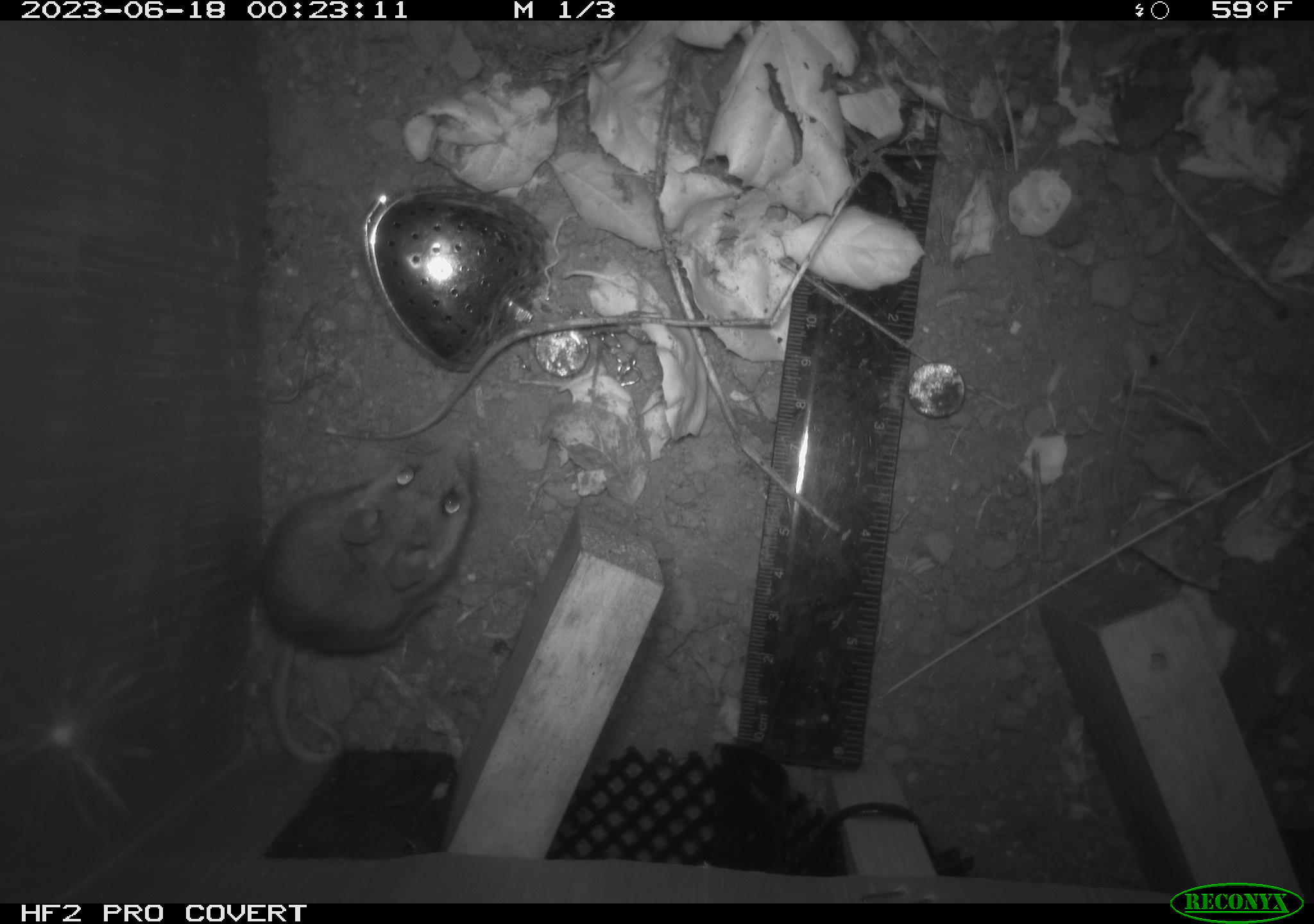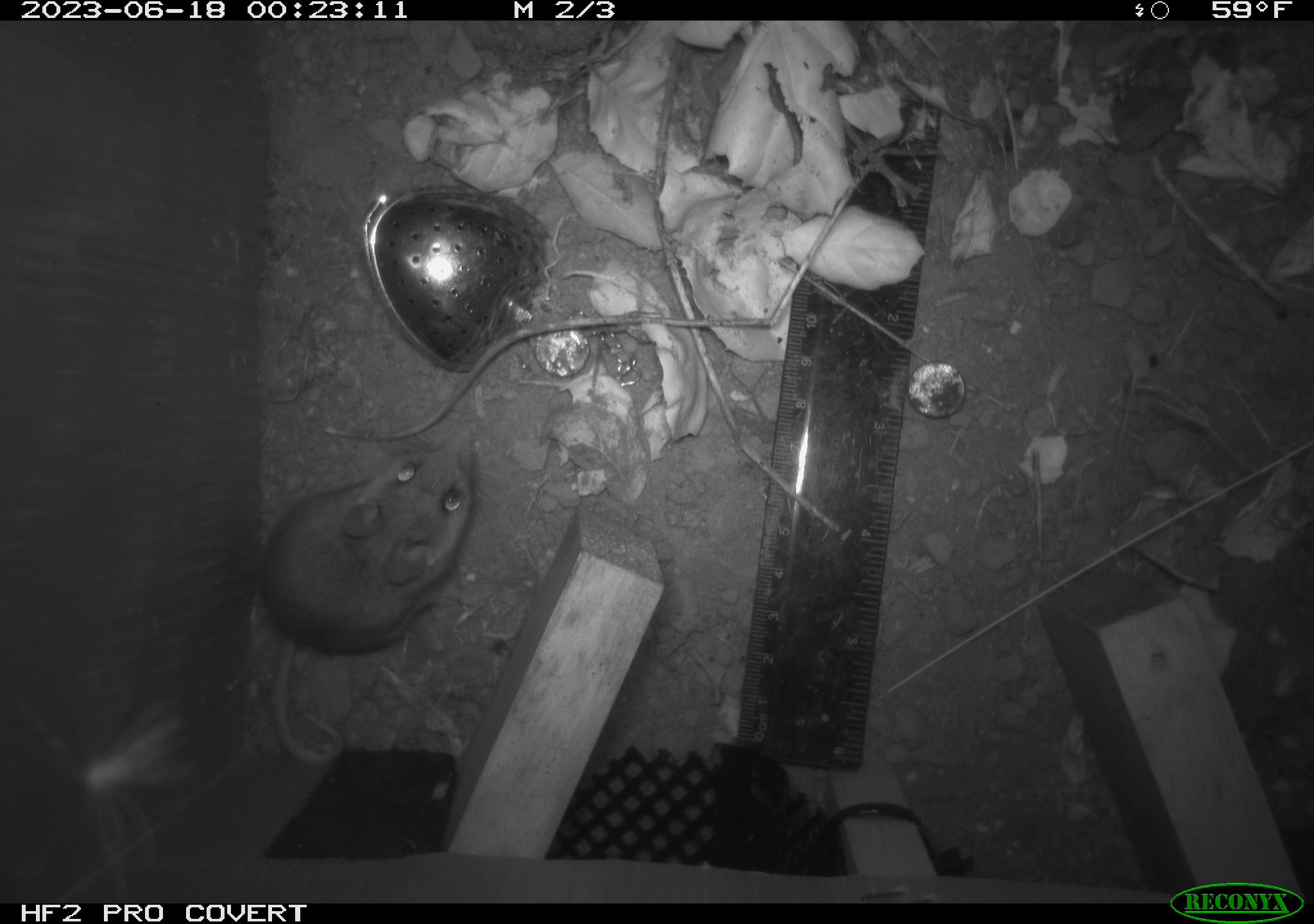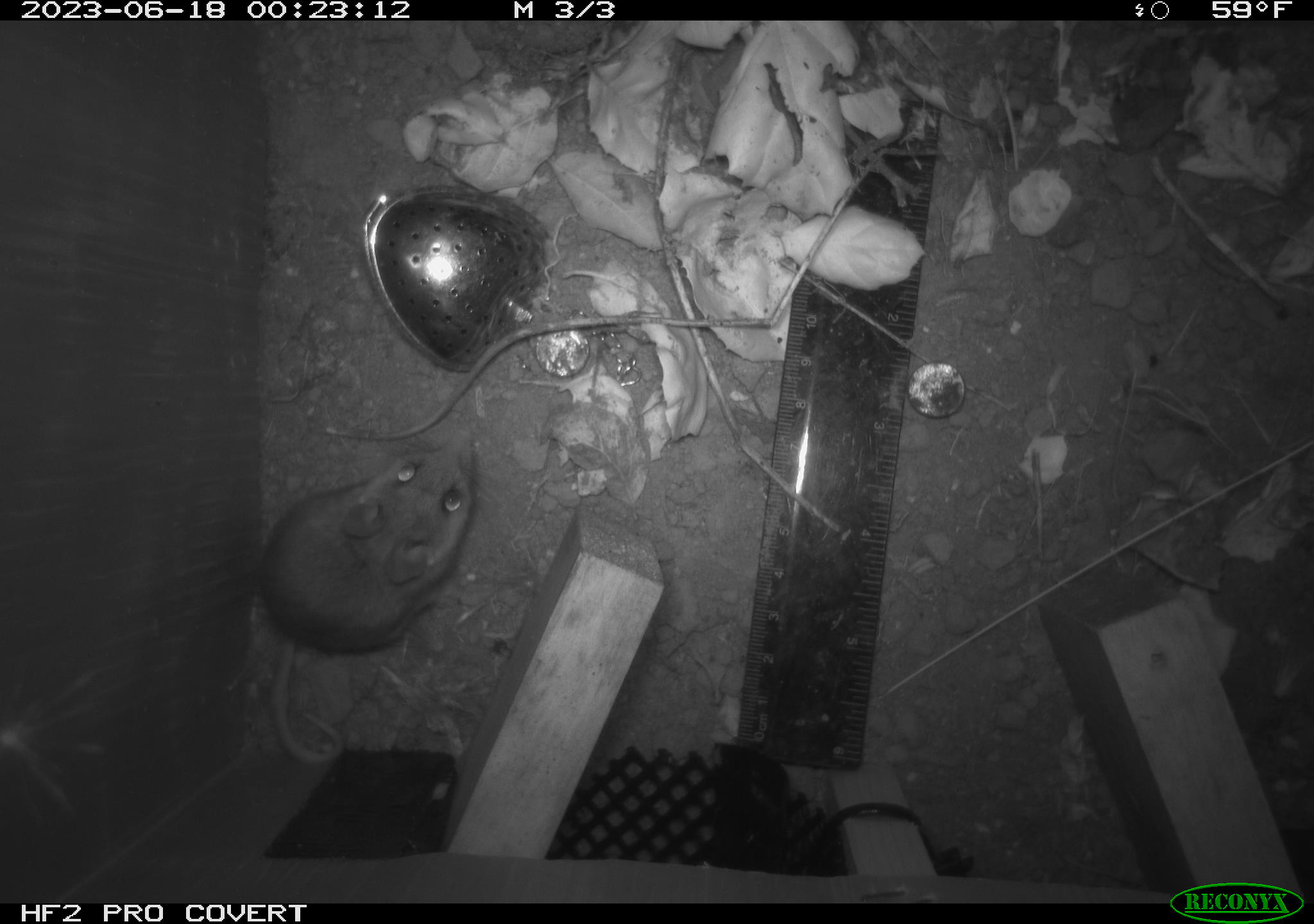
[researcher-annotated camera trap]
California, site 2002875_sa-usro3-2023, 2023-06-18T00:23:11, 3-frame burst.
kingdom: Animalia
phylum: Chordata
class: Mammalia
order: Rodentia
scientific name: Rodentia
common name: mouse species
Mouse species (Rodentia).